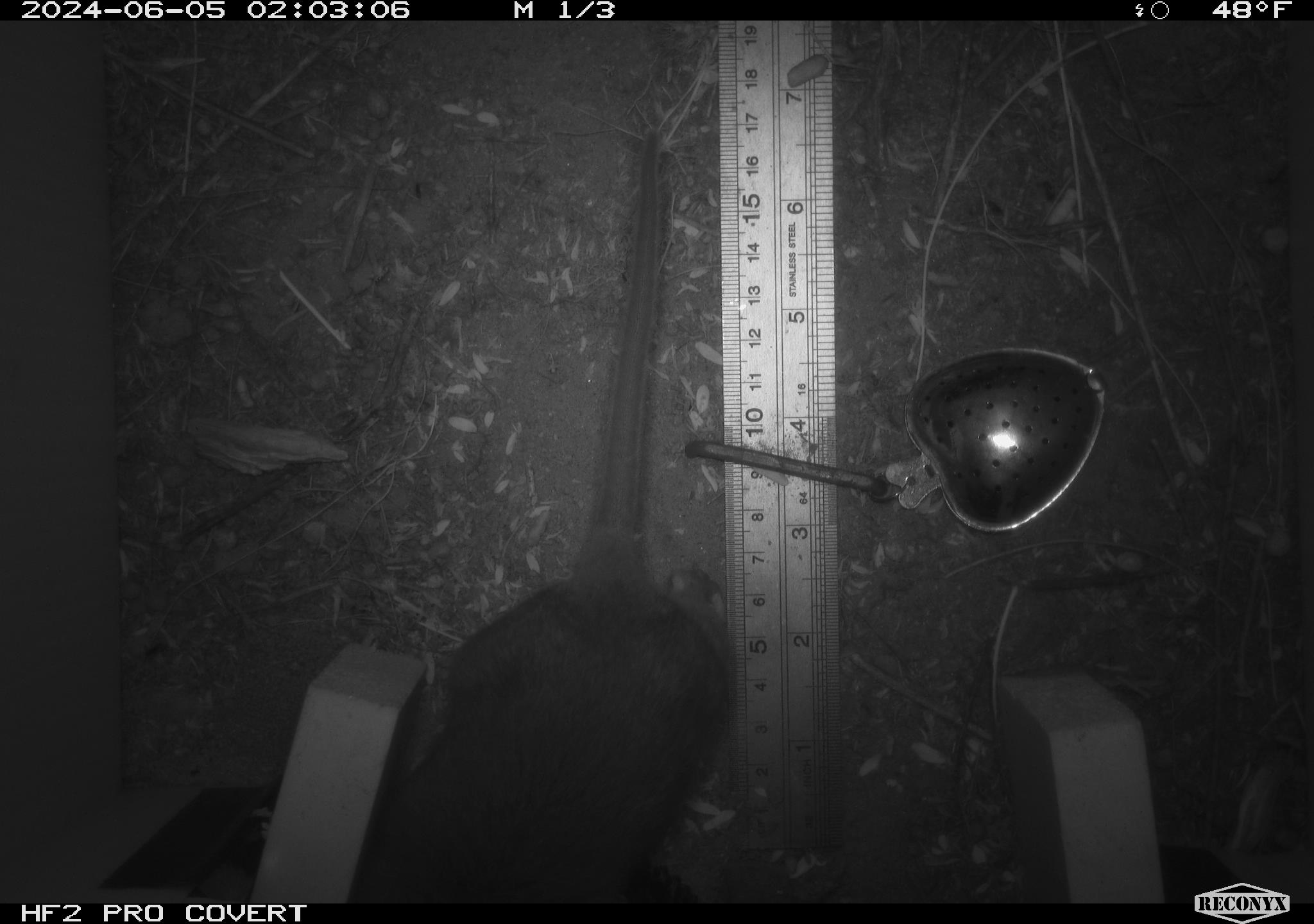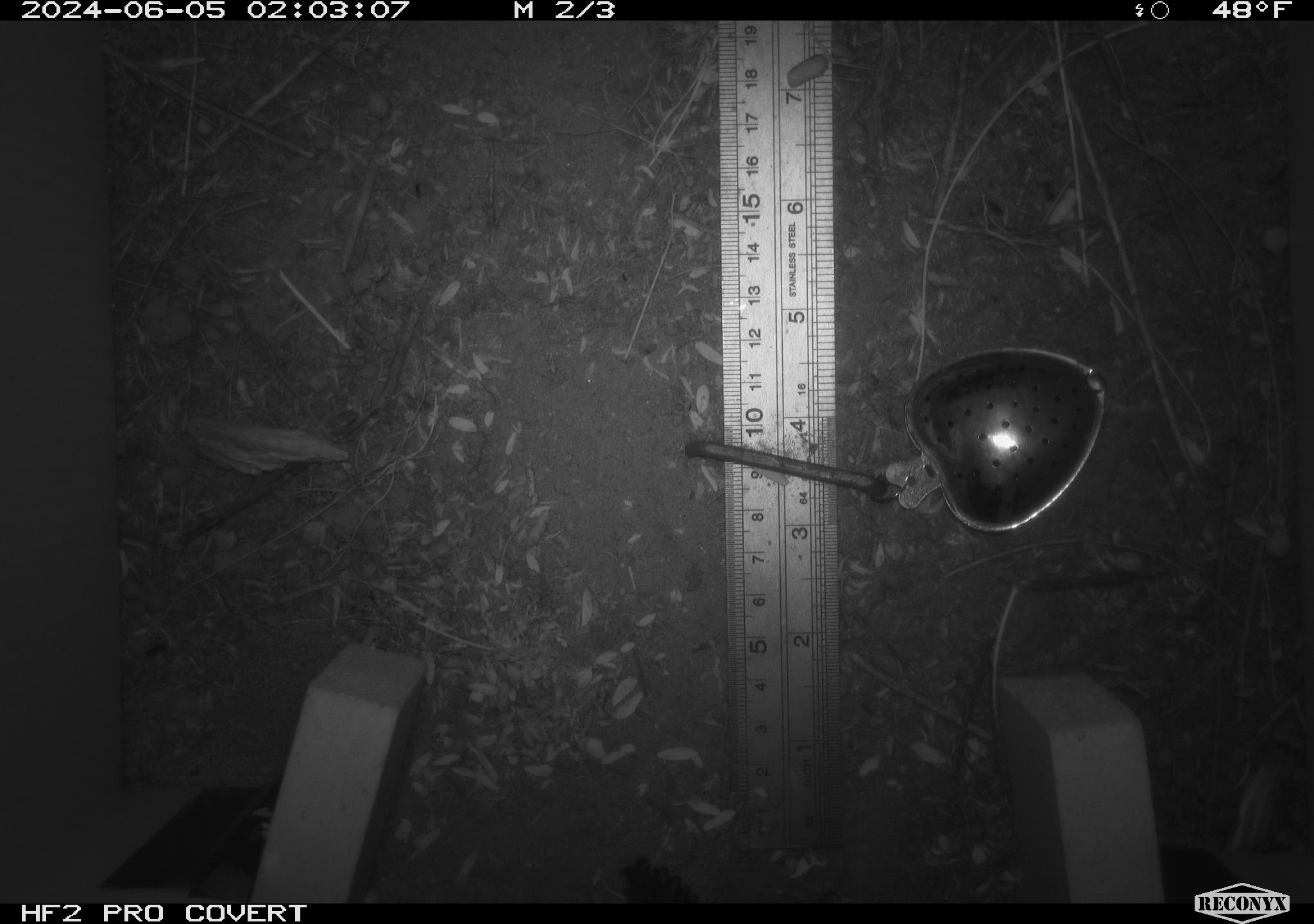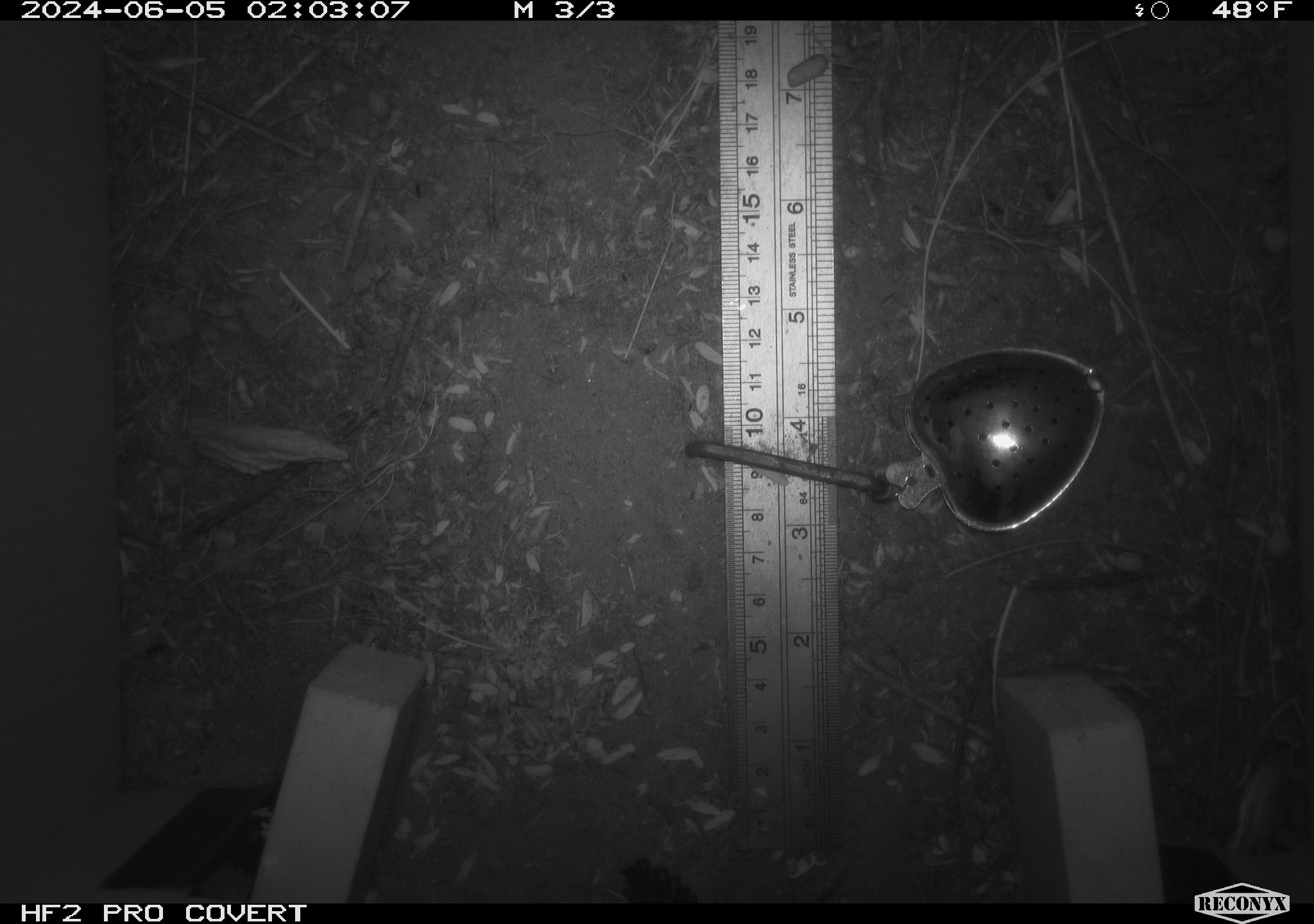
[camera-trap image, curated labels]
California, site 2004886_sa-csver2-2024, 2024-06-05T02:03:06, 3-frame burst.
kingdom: Animalia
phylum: Chordata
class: Mammalia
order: Rodentia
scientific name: Rodentia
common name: rodent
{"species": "rodent (Rodentia)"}